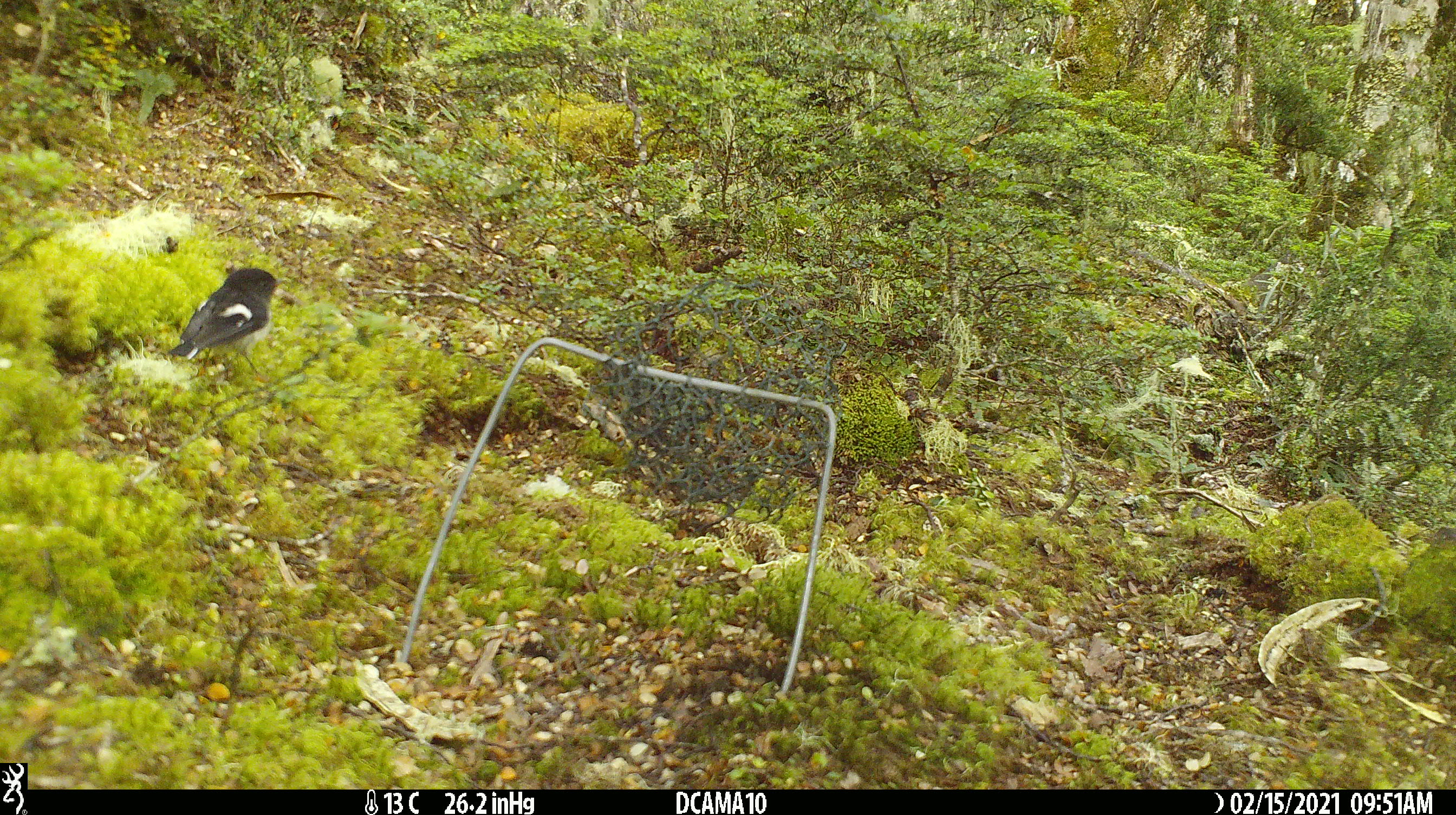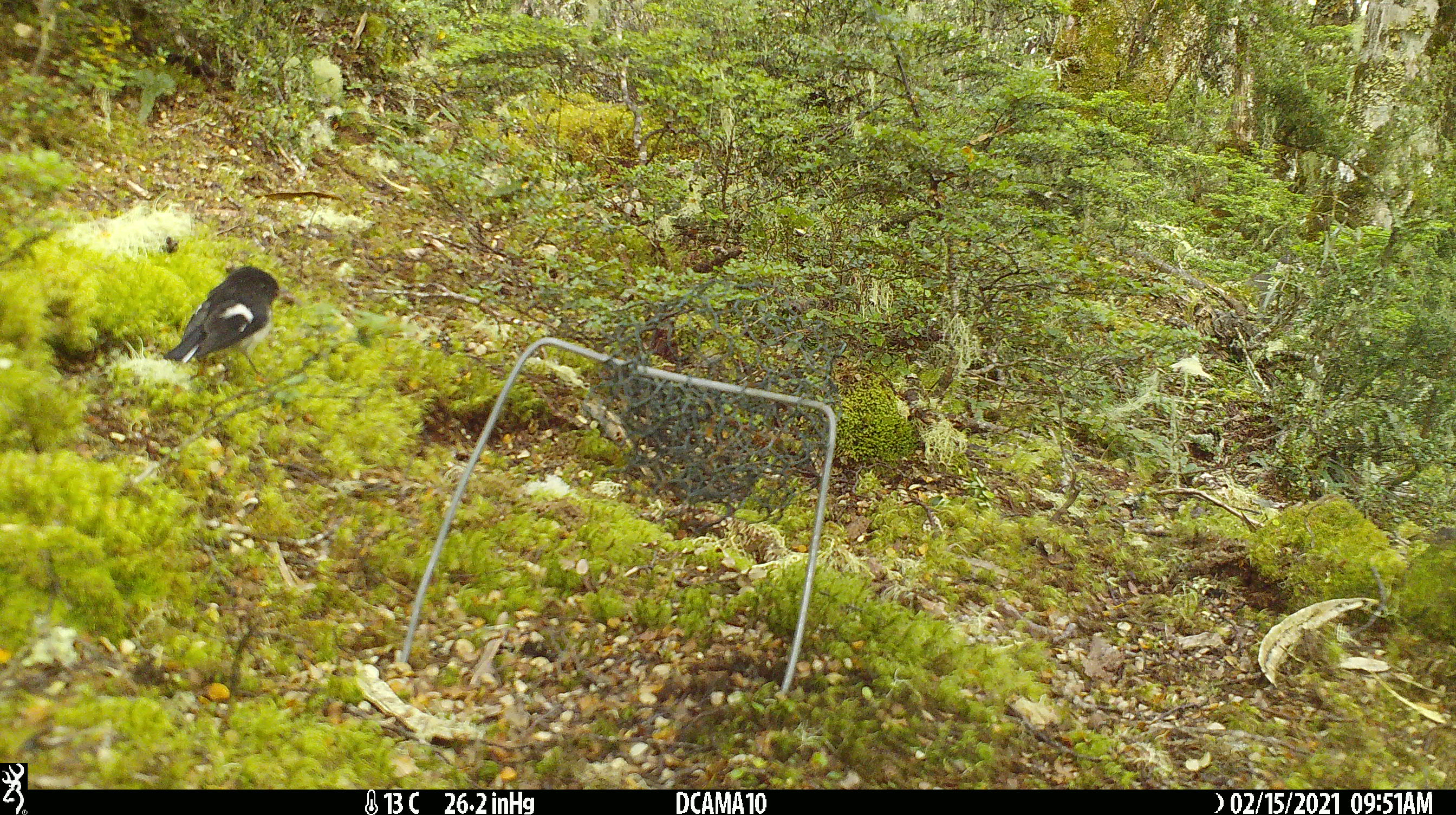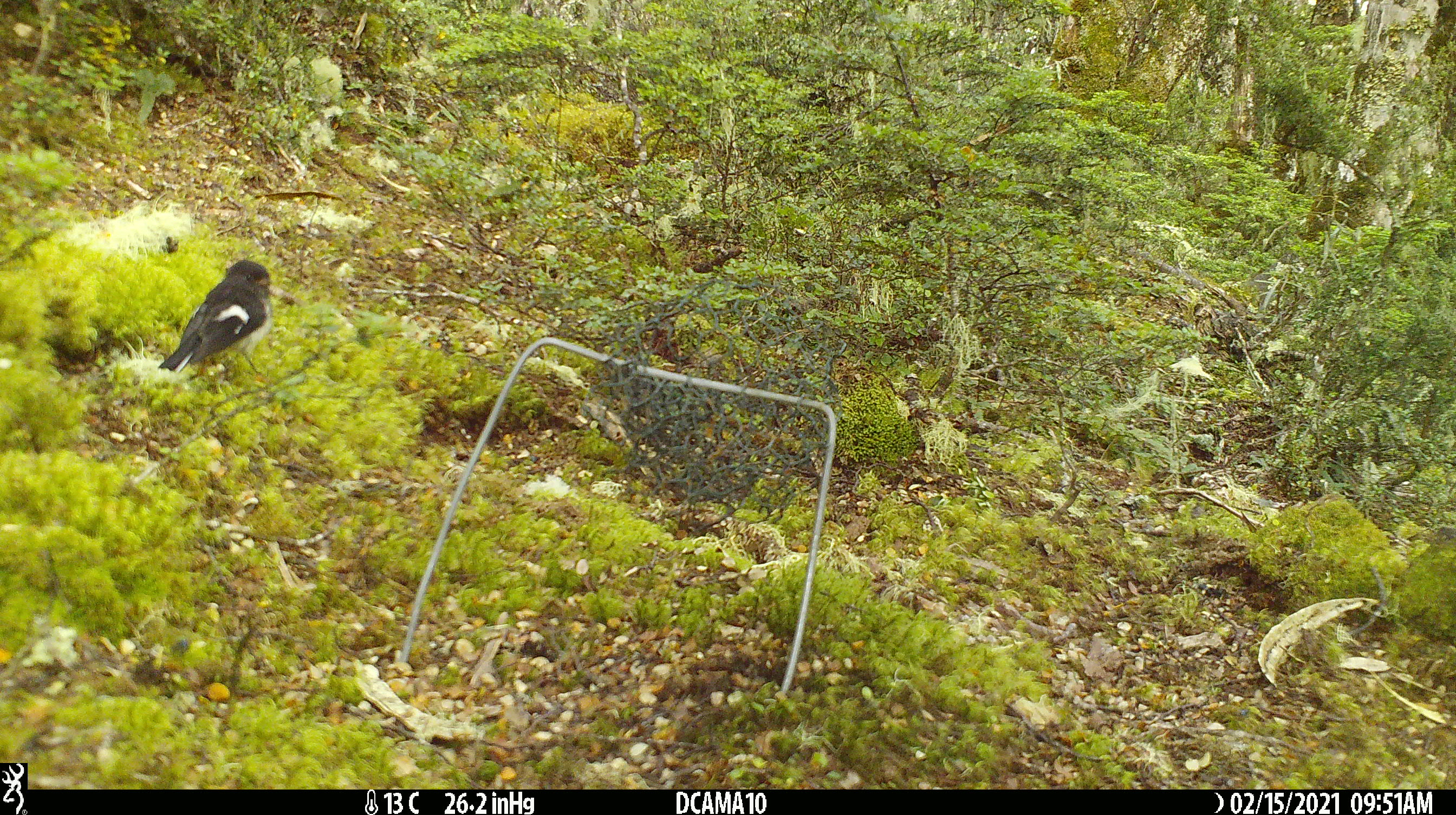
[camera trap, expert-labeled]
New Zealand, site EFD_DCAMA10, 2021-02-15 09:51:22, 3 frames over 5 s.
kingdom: Animalia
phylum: Chordata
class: Aves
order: Passeriformes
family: Petroicidae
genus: Petroica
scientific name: Petroica macrocephala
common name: tomtit